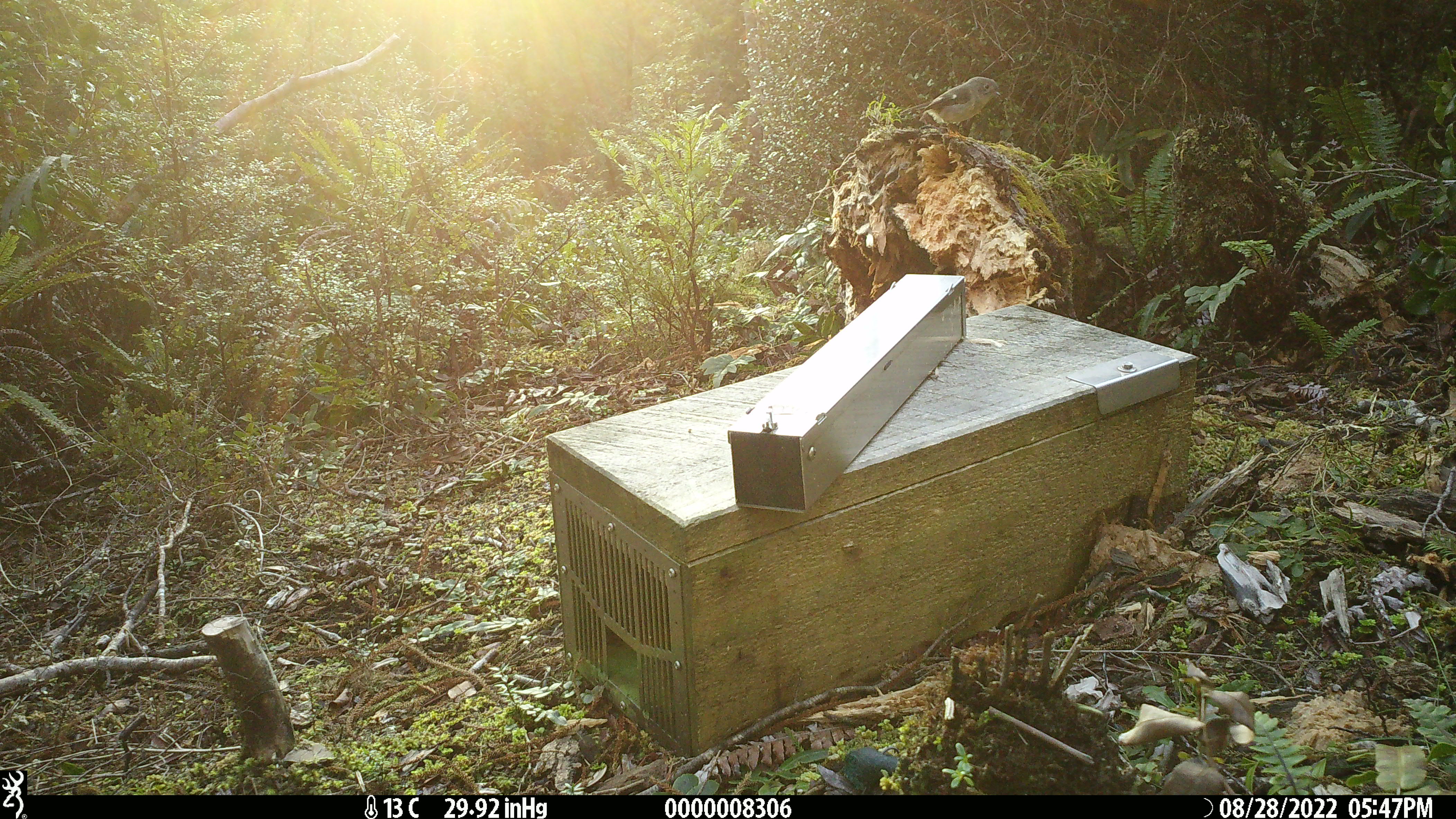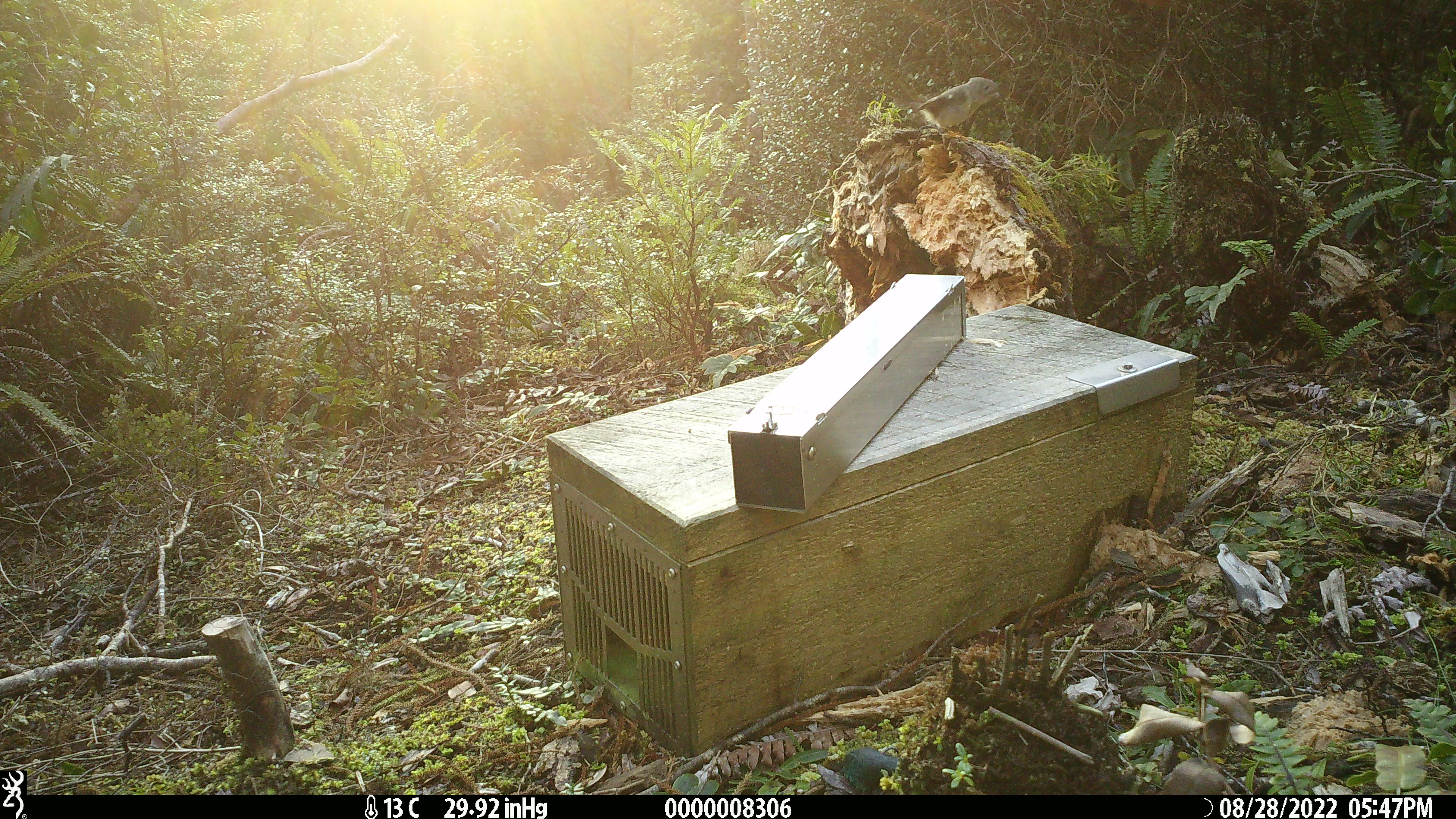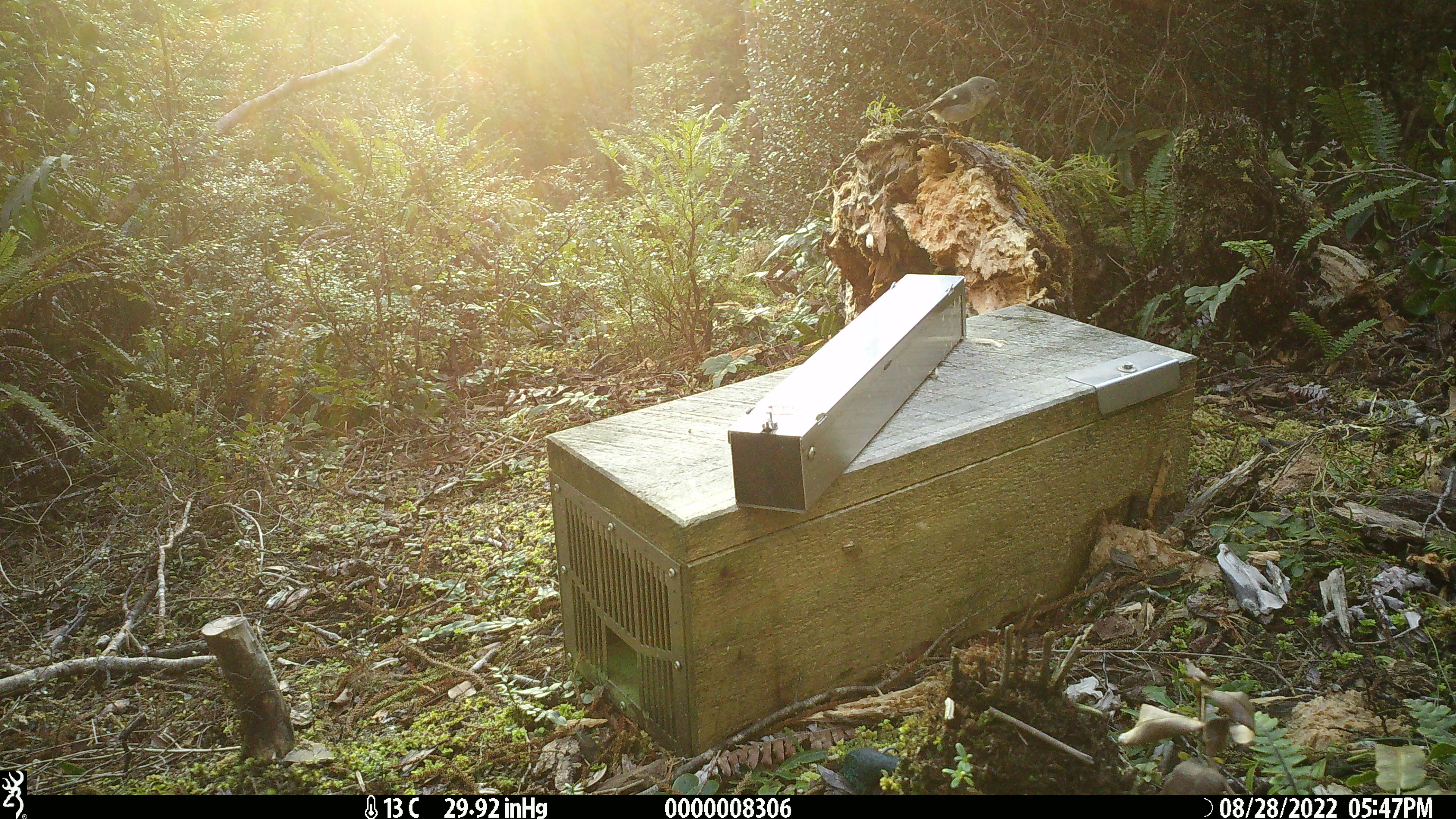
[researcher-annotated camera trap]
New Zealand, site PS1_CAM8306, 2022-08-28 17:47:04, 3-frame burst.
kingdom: Animalia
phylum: Chordata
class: Aves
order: Passeriformes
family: Petroicidae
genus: Petroica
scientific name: Petroica macrocephala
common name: tomtit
Tomtit (Petroica macrocephala).